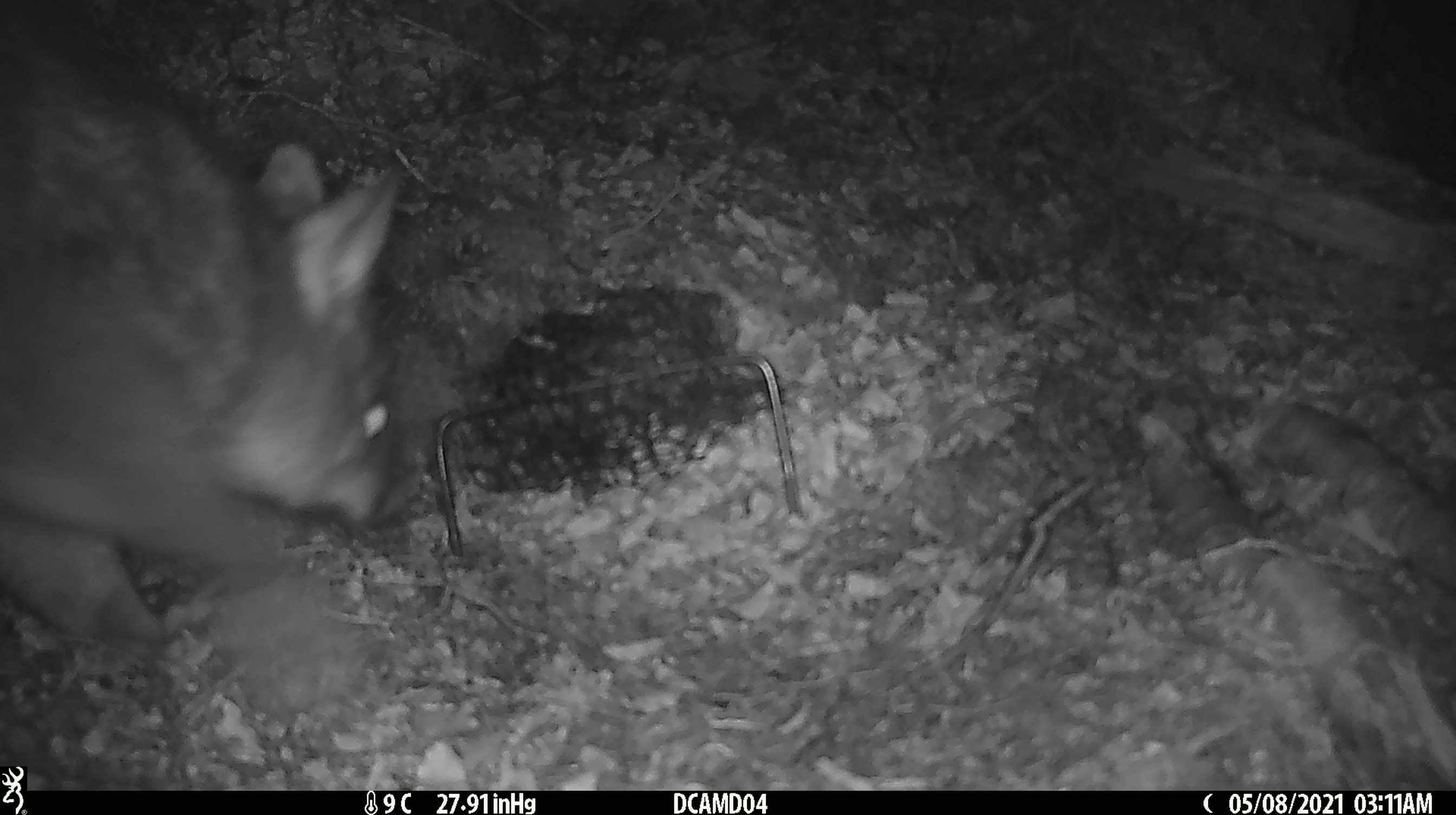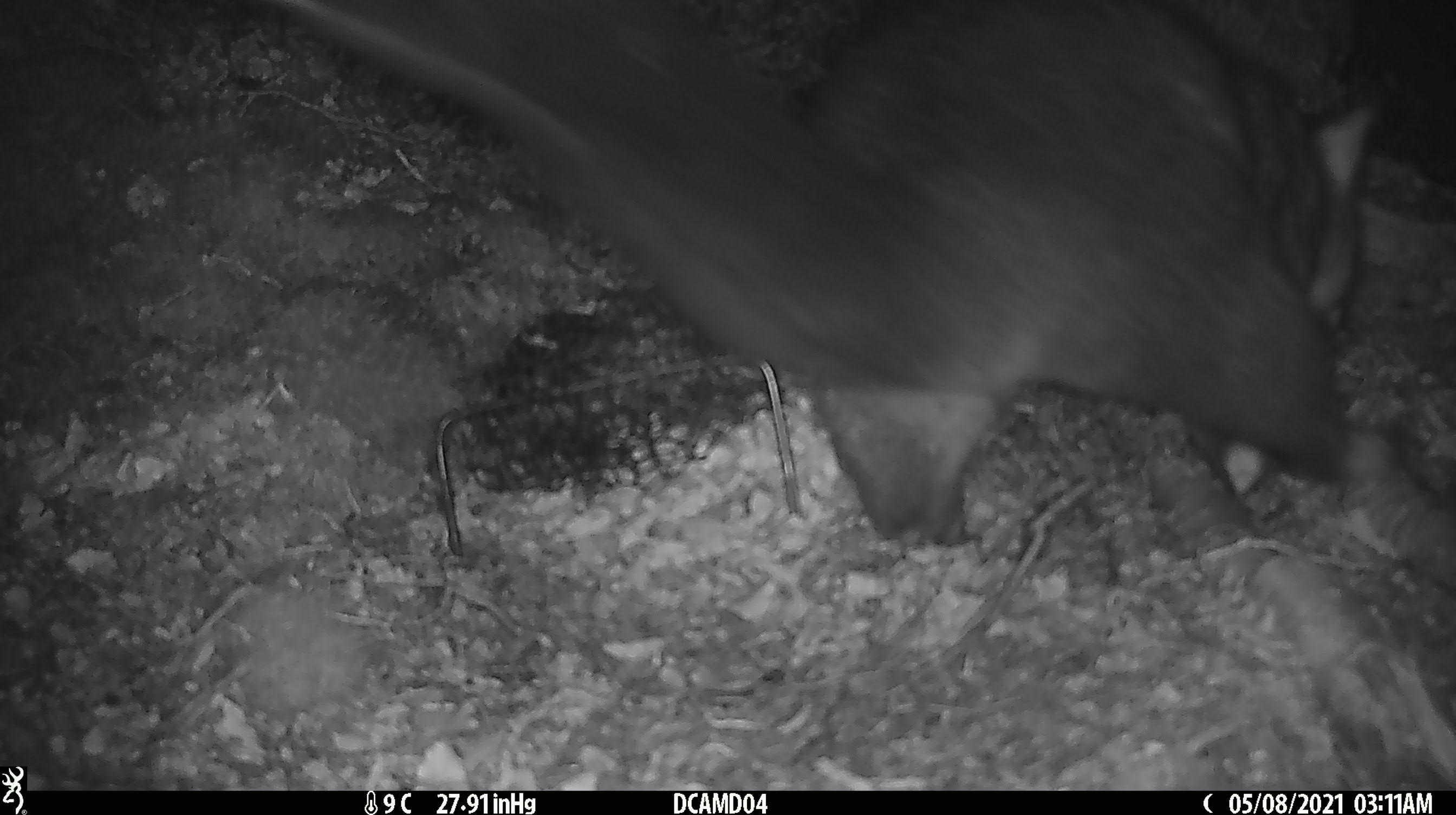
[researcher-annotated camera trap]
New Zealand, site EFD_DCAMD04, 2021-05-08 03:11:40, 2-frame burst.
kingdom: Animalia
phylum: Chordata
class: Mammalia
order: Diprotodontia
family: Phalangeridae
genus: Trichosurus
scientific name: Trichosurus vulpecula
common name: common brushtail possum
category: possum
Possum (common brushtail possum) (Trichosurus vulpecula).